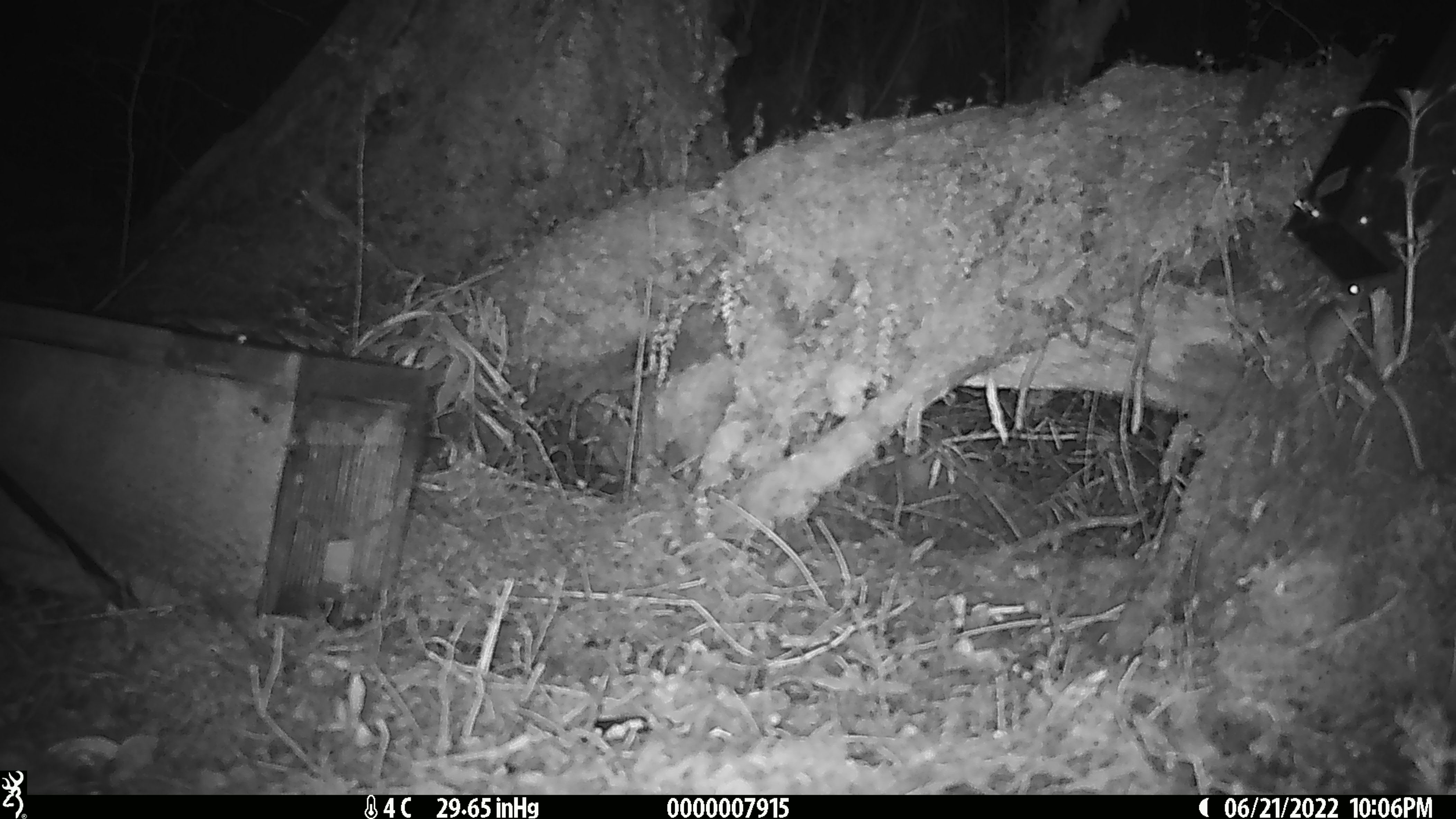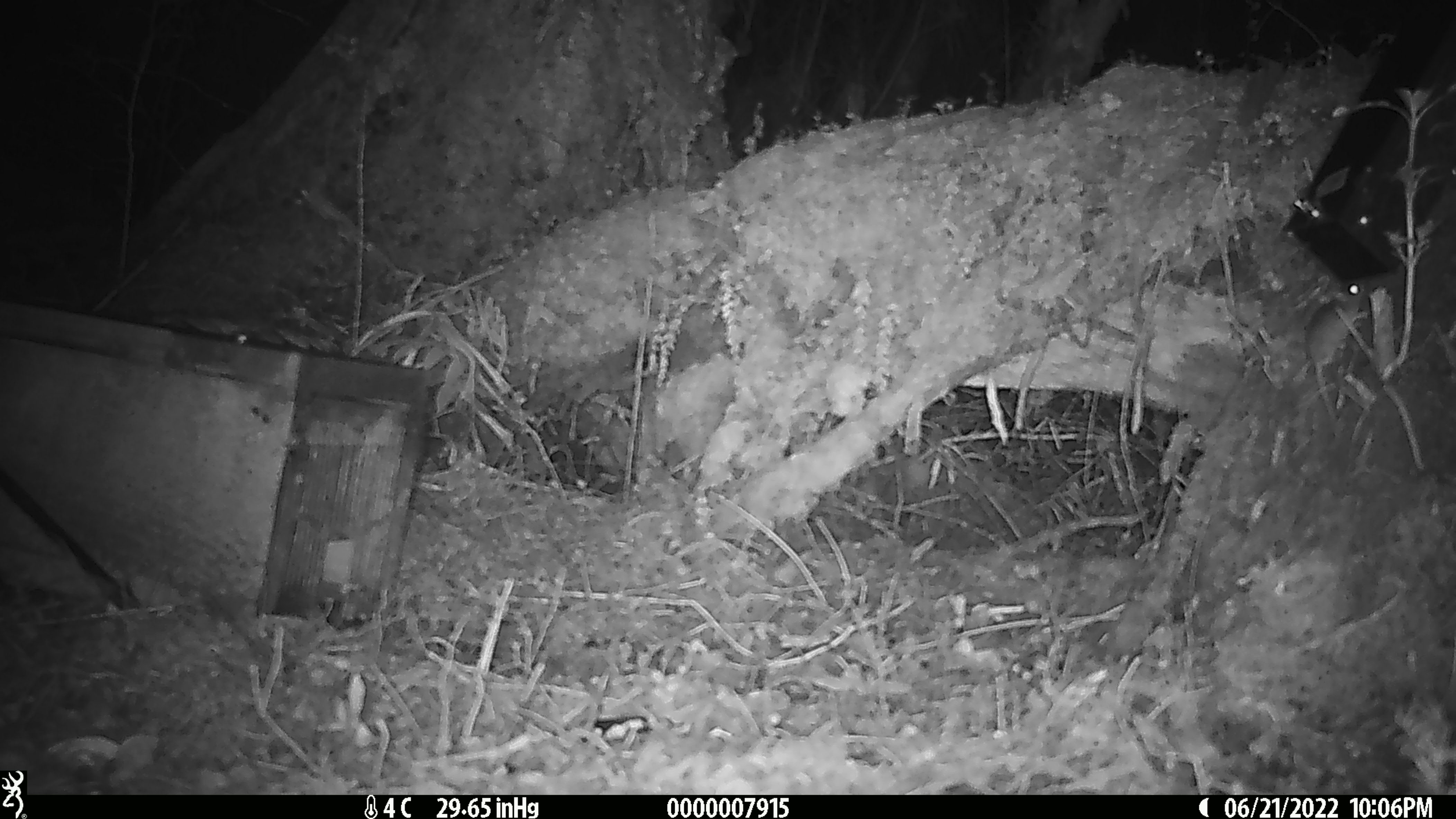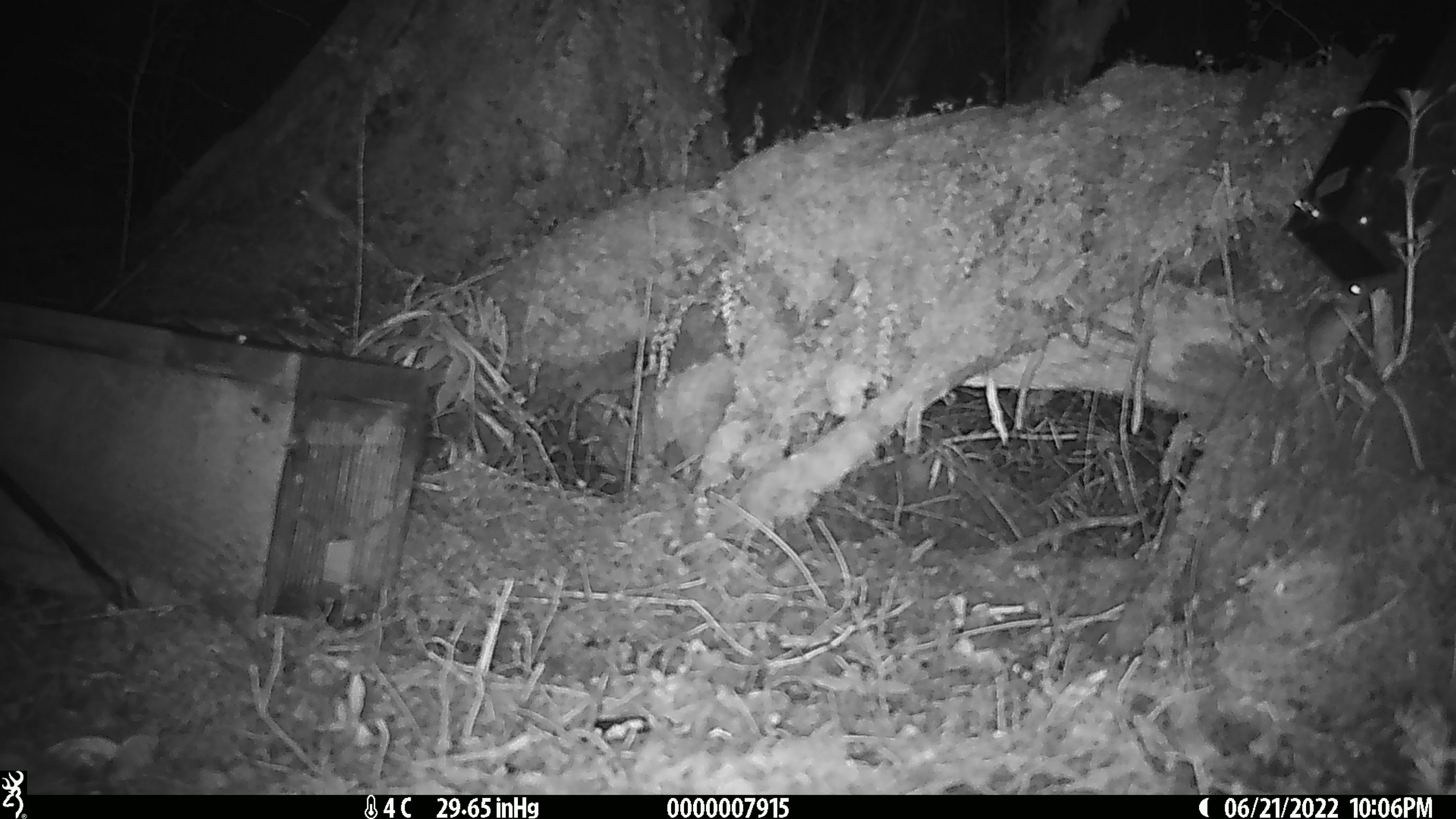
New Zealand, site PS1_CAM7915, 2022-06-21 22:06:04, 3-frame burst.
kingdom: Animalia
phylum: Chordata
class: Mammalia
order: Rodentia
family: Muridae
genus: Mus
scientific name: Mus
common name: mouse